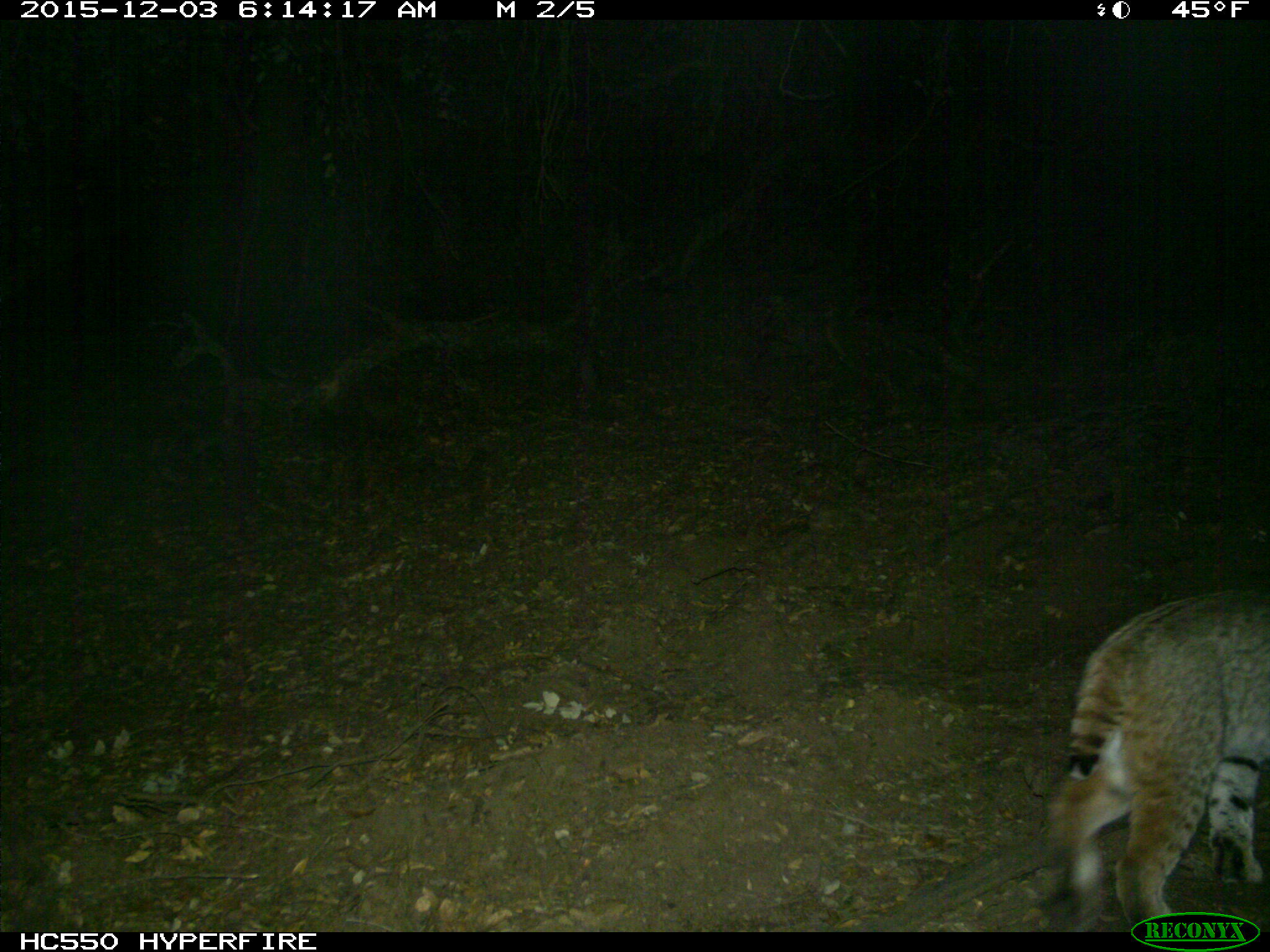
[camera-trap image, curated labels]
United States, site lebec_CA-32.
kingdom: Animalia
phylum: Chordata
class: Mammalia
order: Carnivora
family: Felidae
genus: Lynx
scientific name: Lynx rufus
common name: bobcat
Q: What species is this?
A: Lynx rufus (bobcat).